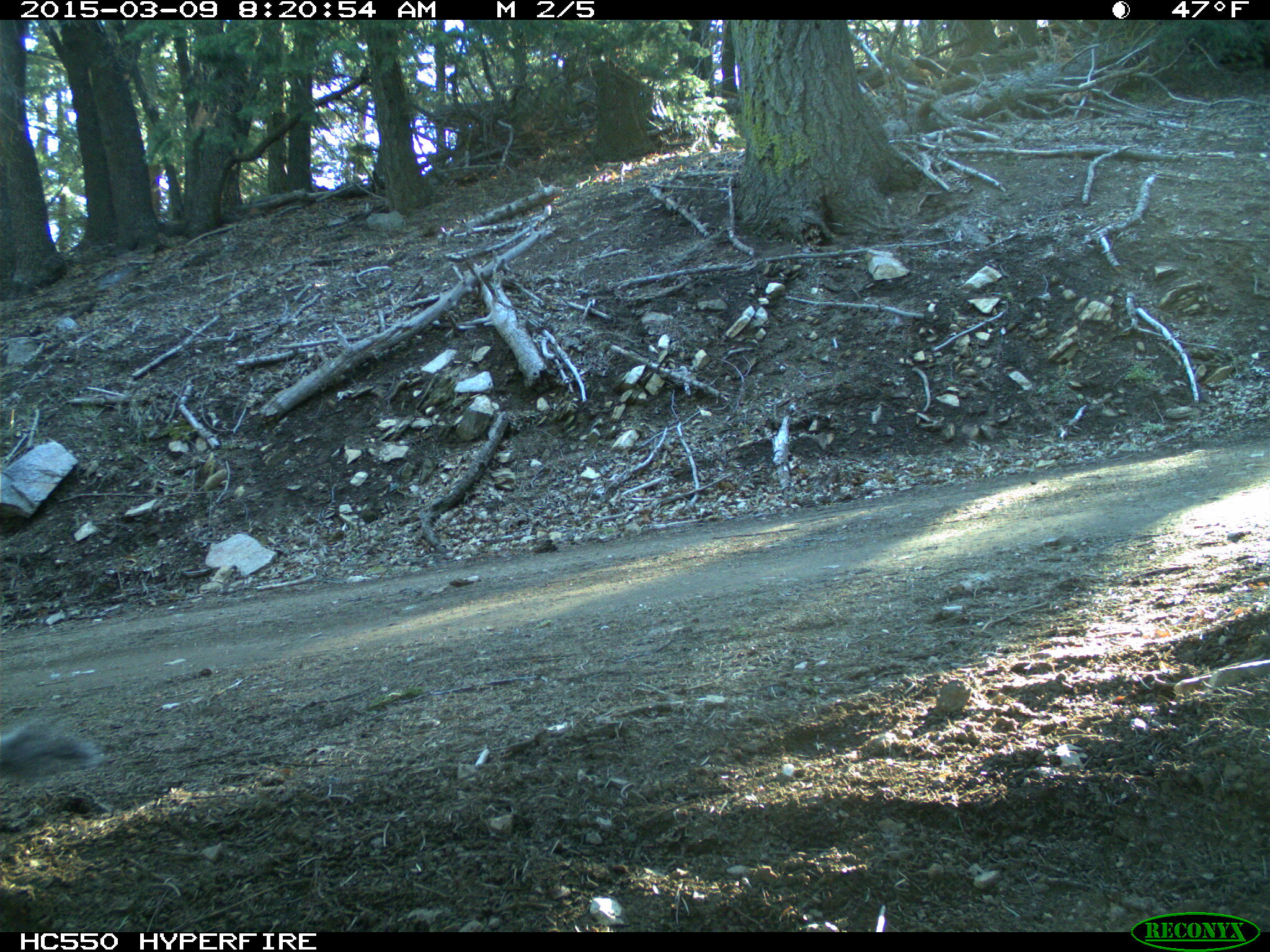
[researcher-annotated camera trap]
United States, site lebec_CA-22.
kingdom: Animalia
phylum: Chordata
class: Mammalia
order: Rodentia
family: Sciuridae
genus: Sciurus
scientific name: Sciurus carolinensis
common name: eastern gray squirrel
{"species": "Sciurus carolinensis (eastern gray squirrel)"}